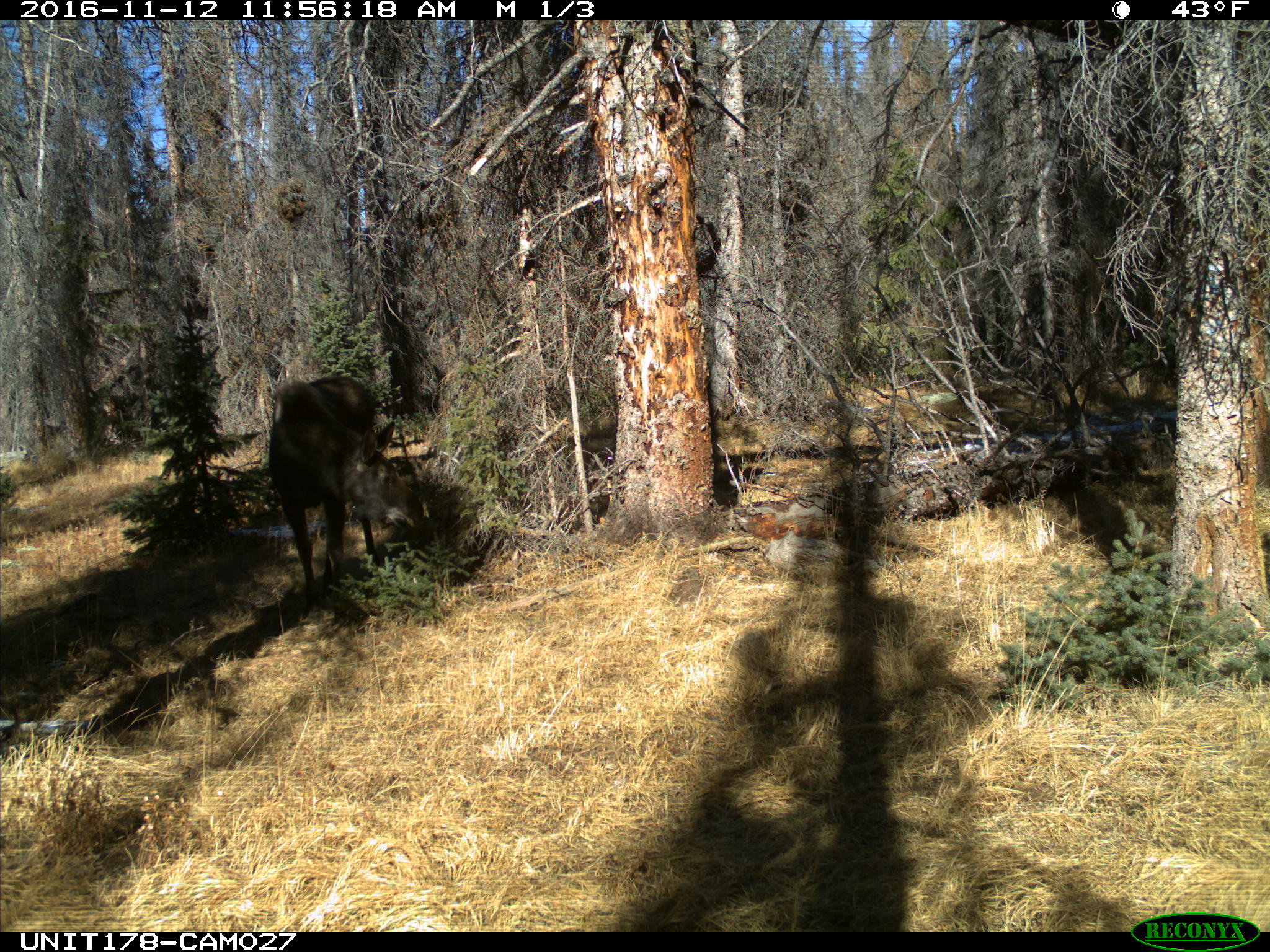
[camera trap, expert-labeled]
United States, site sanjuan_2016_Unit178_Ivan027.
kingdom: Animalia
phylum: Chordata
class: Mammalia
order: Artiodactyla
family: Cervidae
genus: Alces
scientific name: Alces alces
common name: moose